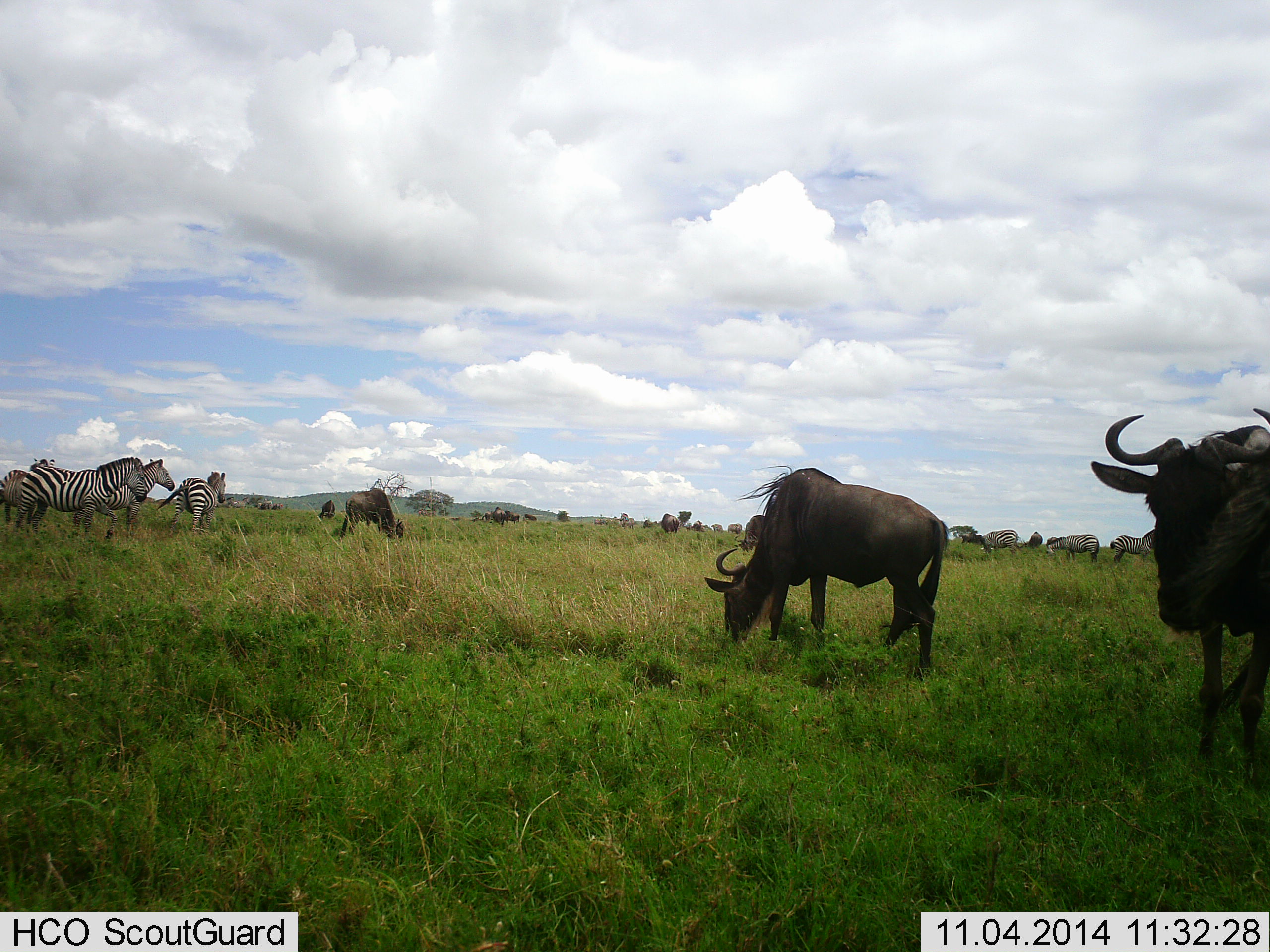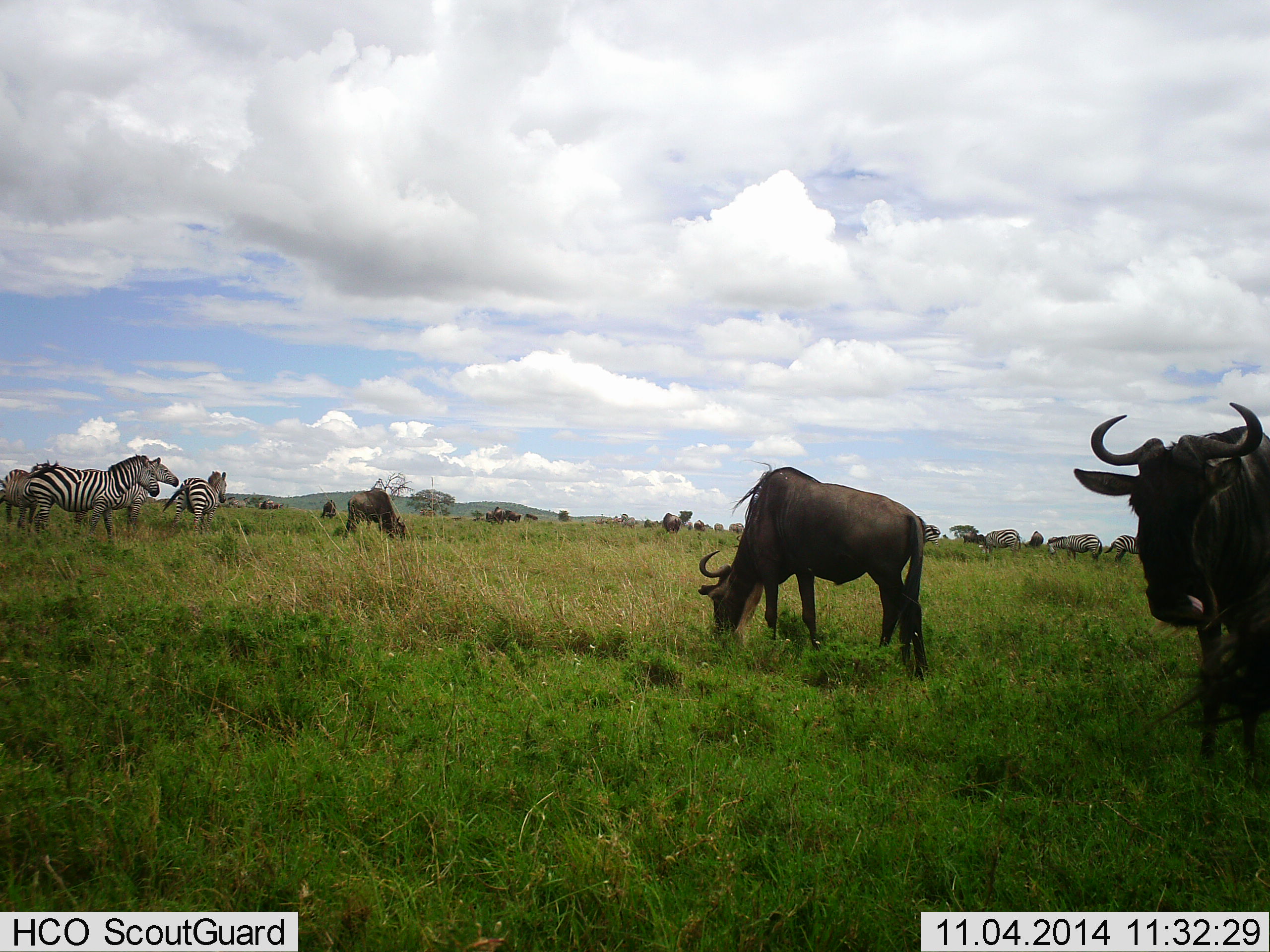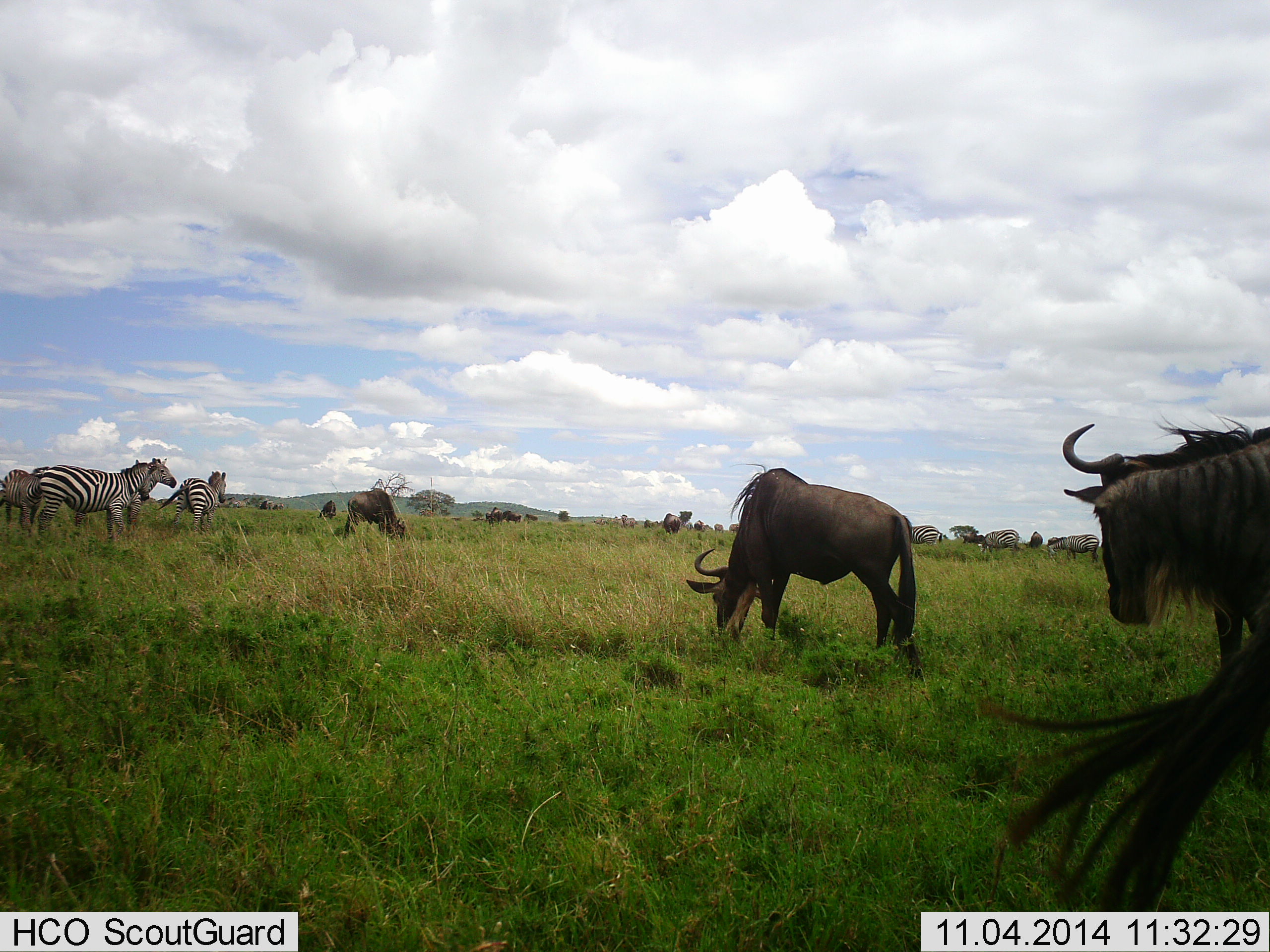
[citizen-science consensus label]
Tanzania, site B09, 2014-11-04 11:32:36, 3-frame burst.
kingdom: Animalia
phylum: Chordata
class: Mammalia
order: Artiodactyla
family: Bovidae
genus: Connochaetes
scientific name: Connochaetes taurinus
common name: blue wildebeest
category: wildebeest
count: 6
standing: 90%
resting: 0%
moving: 40%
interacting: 0%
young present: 0%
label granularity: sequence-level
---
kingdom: Animalia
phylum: Chordata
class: Mammalia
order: Perissodactyla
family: Equidae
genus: Equus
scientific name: Equus quagga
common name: plains zebra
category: zebra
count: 7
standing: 82%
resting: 9%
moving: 55%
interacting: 9%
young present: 0%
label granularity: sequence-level